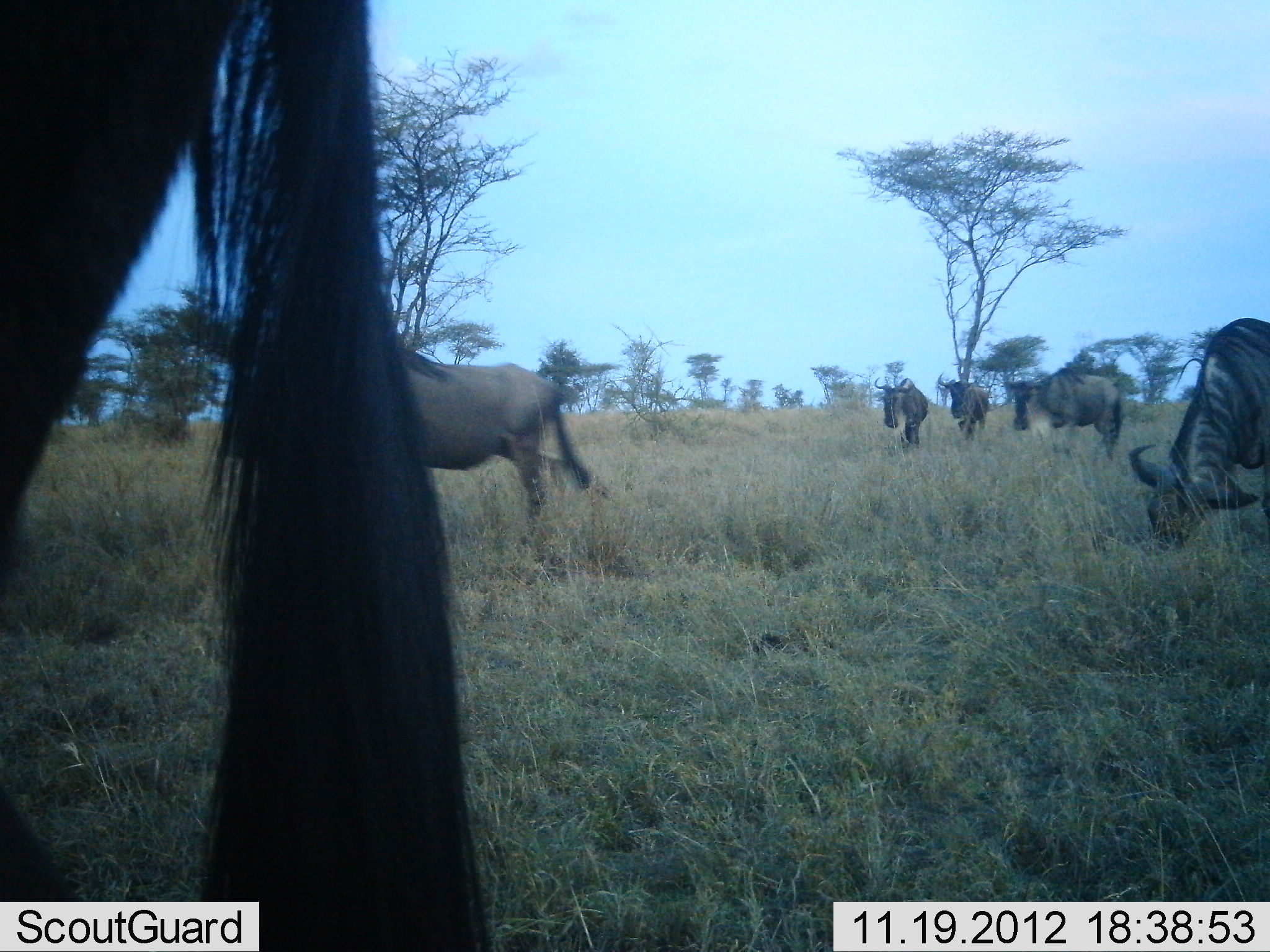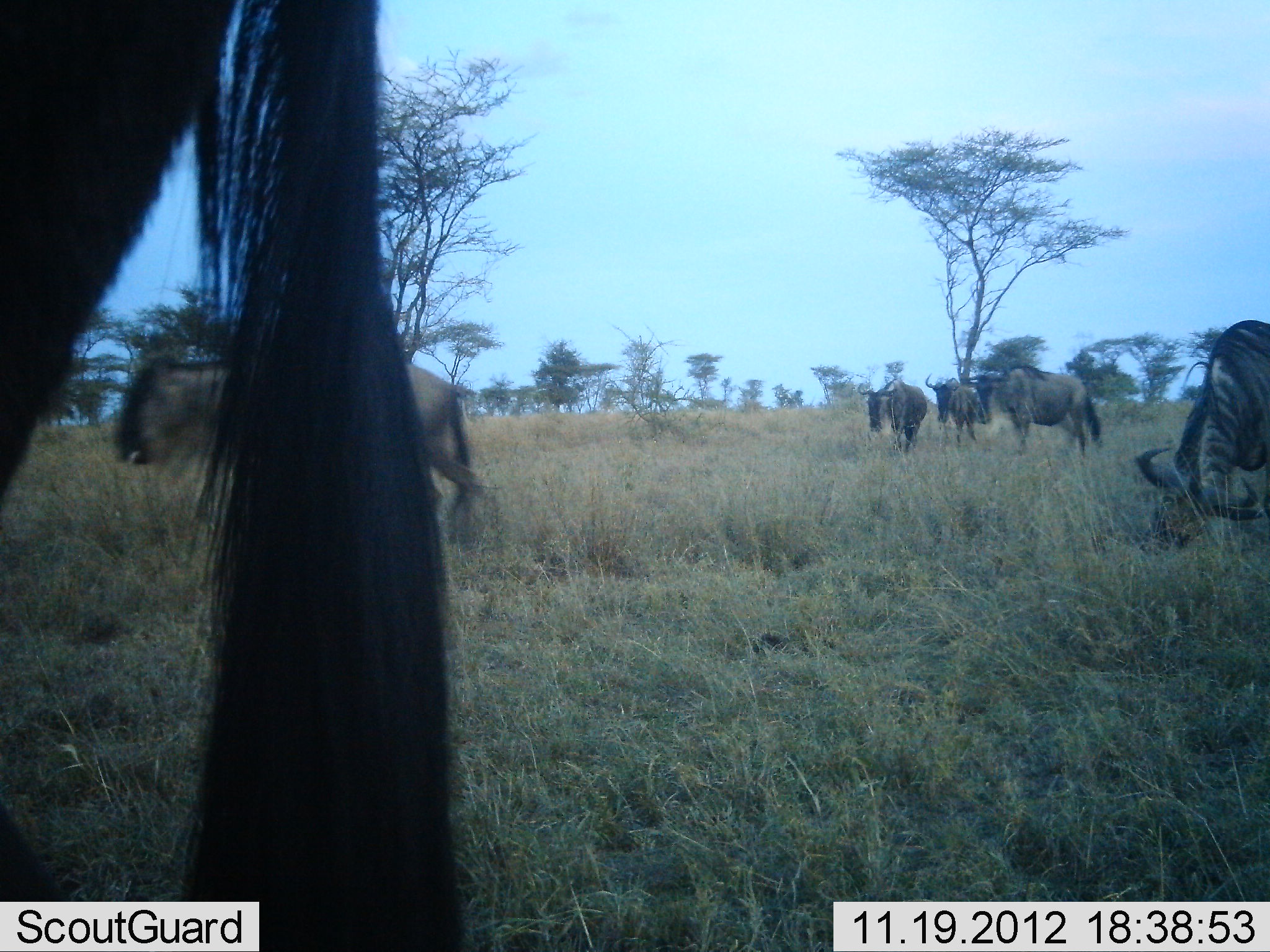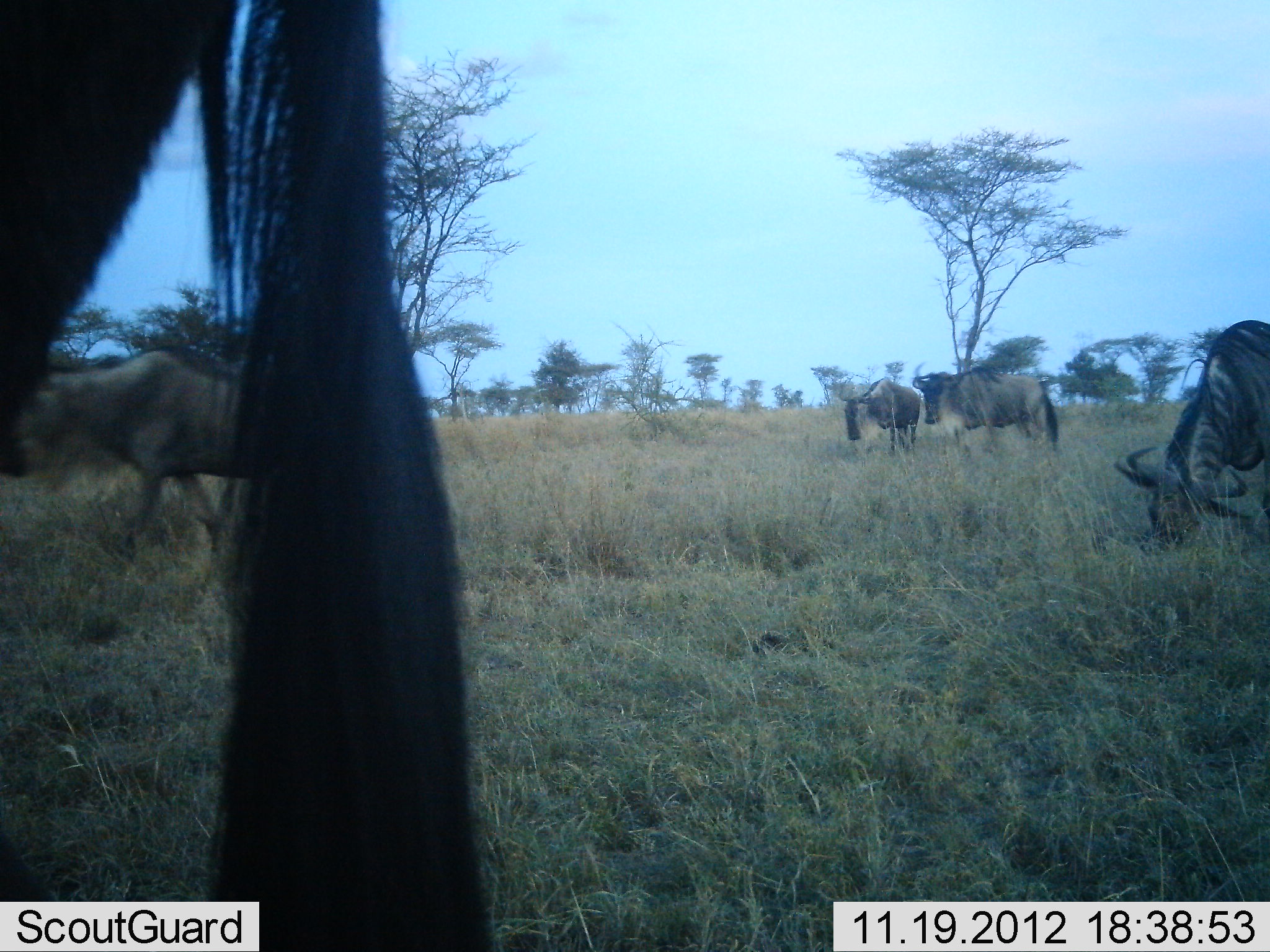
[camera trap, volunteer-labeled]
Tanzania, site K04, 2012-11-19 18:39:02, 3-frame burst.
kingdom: Animalia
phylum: Chordata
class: Mammalia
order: Artiodactyla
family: Bovidae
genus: Connochaetes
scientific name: Connochaetes taurinus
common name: blue wildebeest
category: wildebeest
Wildebeest (blue wildebeest) (Connochaetes taurinus), count 6. Behavior (volunteer vote fractions): standing 30%, resting 0%, moving 80%, interacting 0%. Young present (vote fraction): 0%. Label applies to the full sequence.